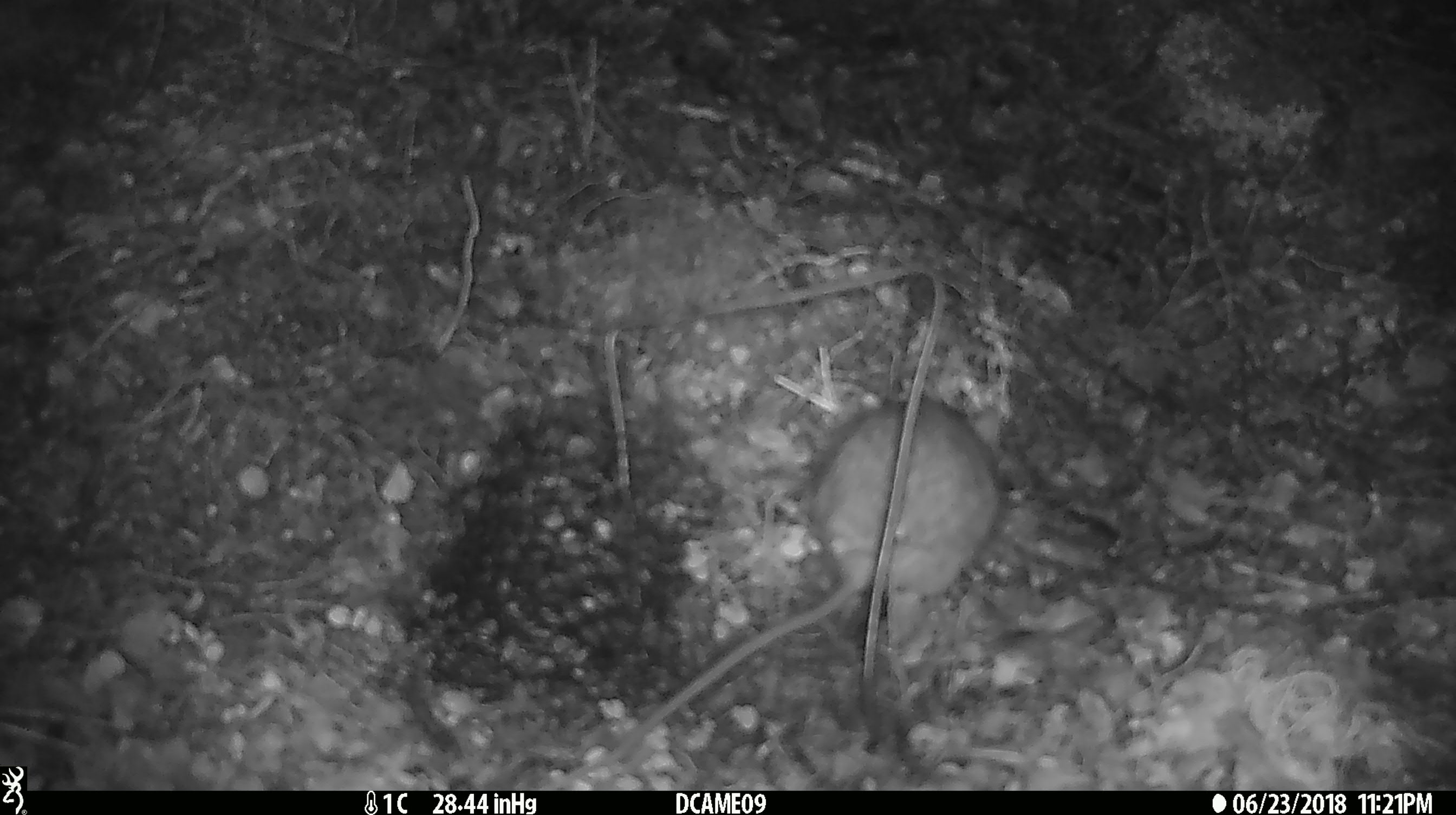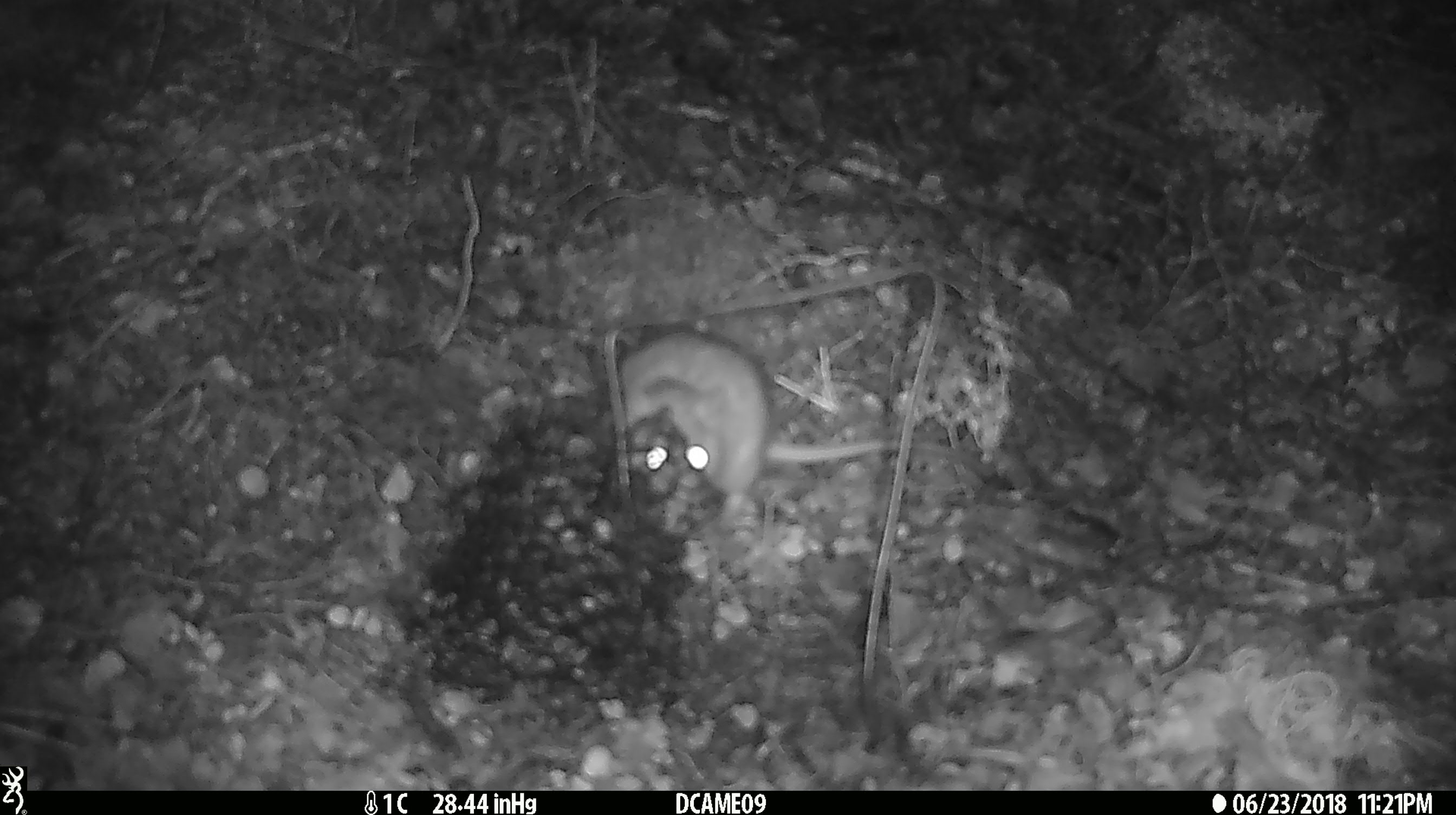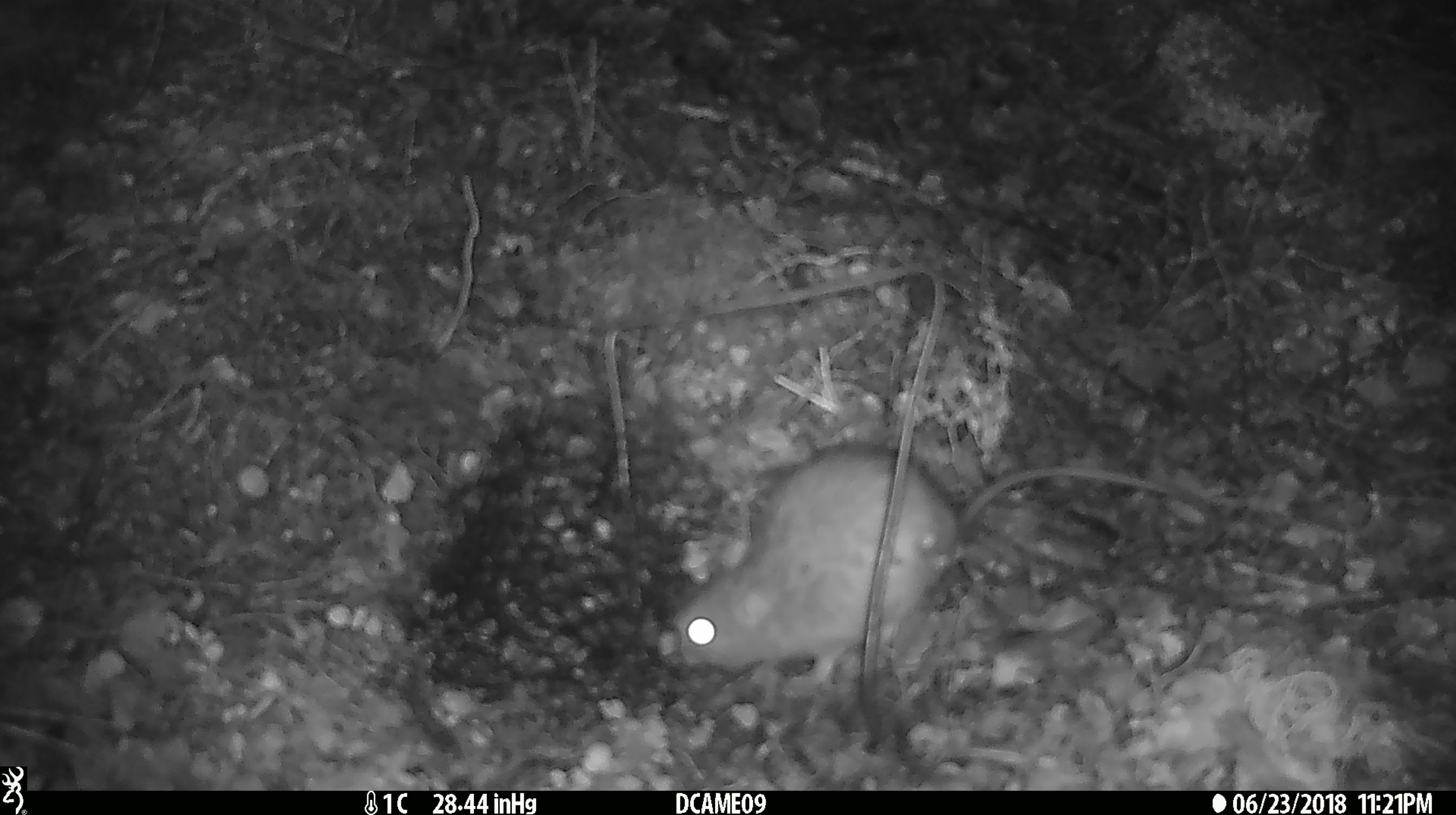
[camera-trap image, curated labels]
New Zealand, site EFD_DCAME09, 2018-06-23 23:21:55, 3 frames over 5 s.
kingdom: Animalia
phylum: Chordata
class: Mammalia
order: Rodentia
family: Muridae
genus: Rattus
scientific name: Rattus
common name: rat